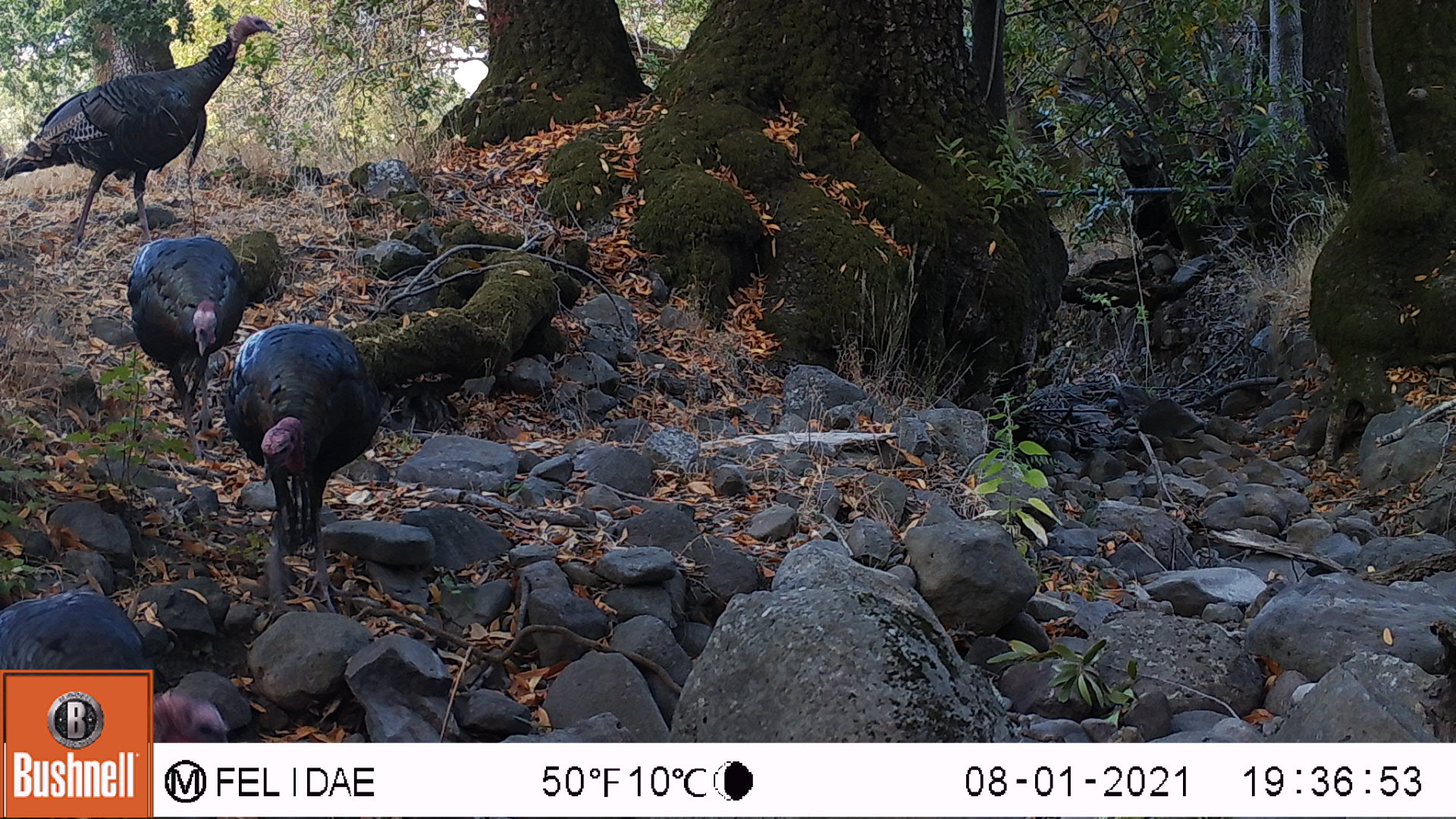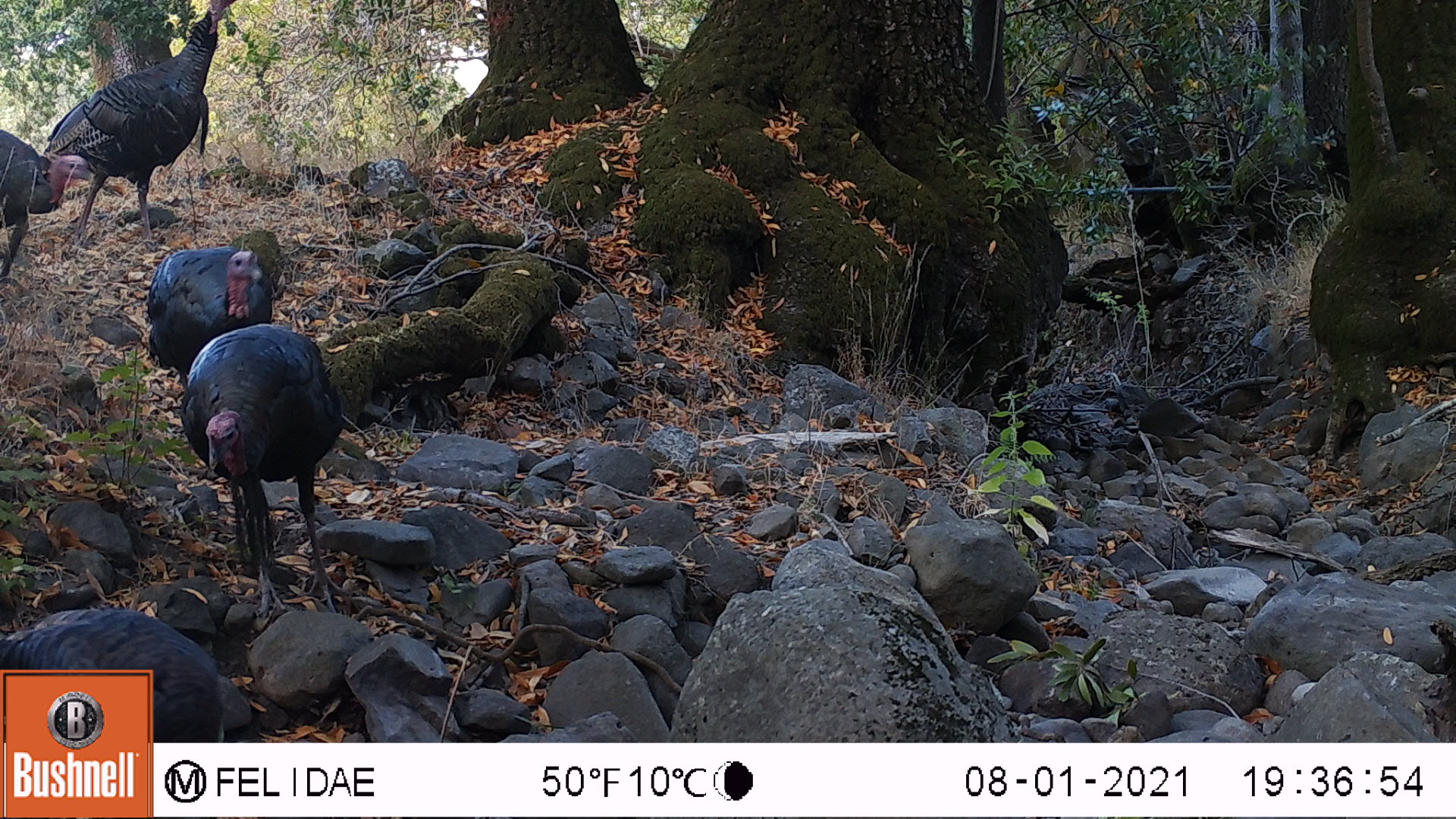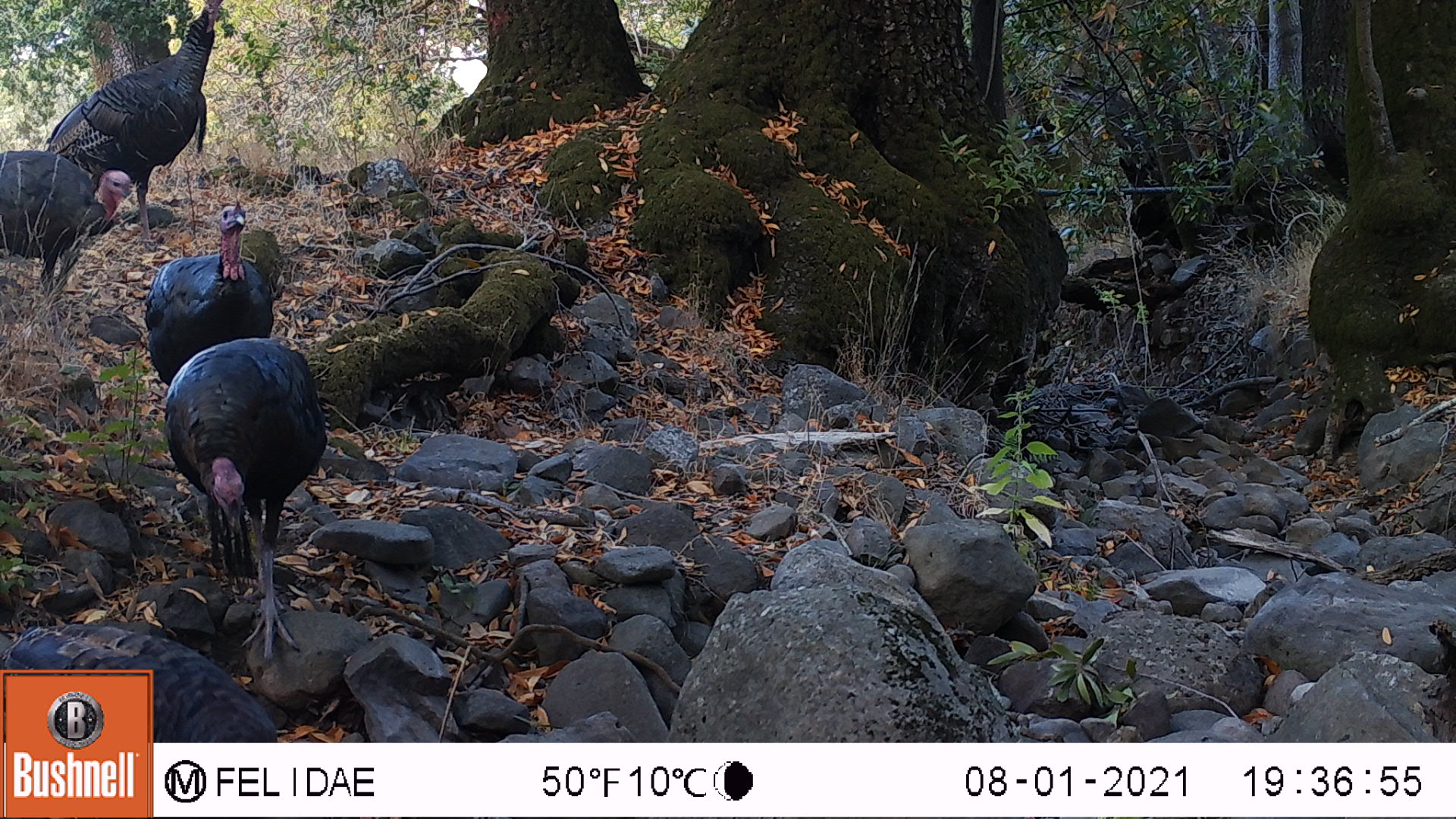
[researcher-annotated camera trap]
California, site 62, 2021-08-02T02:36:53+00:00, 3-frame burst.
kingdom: Animalia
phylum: Chordata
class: Aves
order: Galliformes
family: Phasianidae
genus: Meleagris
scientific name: Meleagris gallopavo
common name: turkey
Turkey (Meleagris gallopavo).